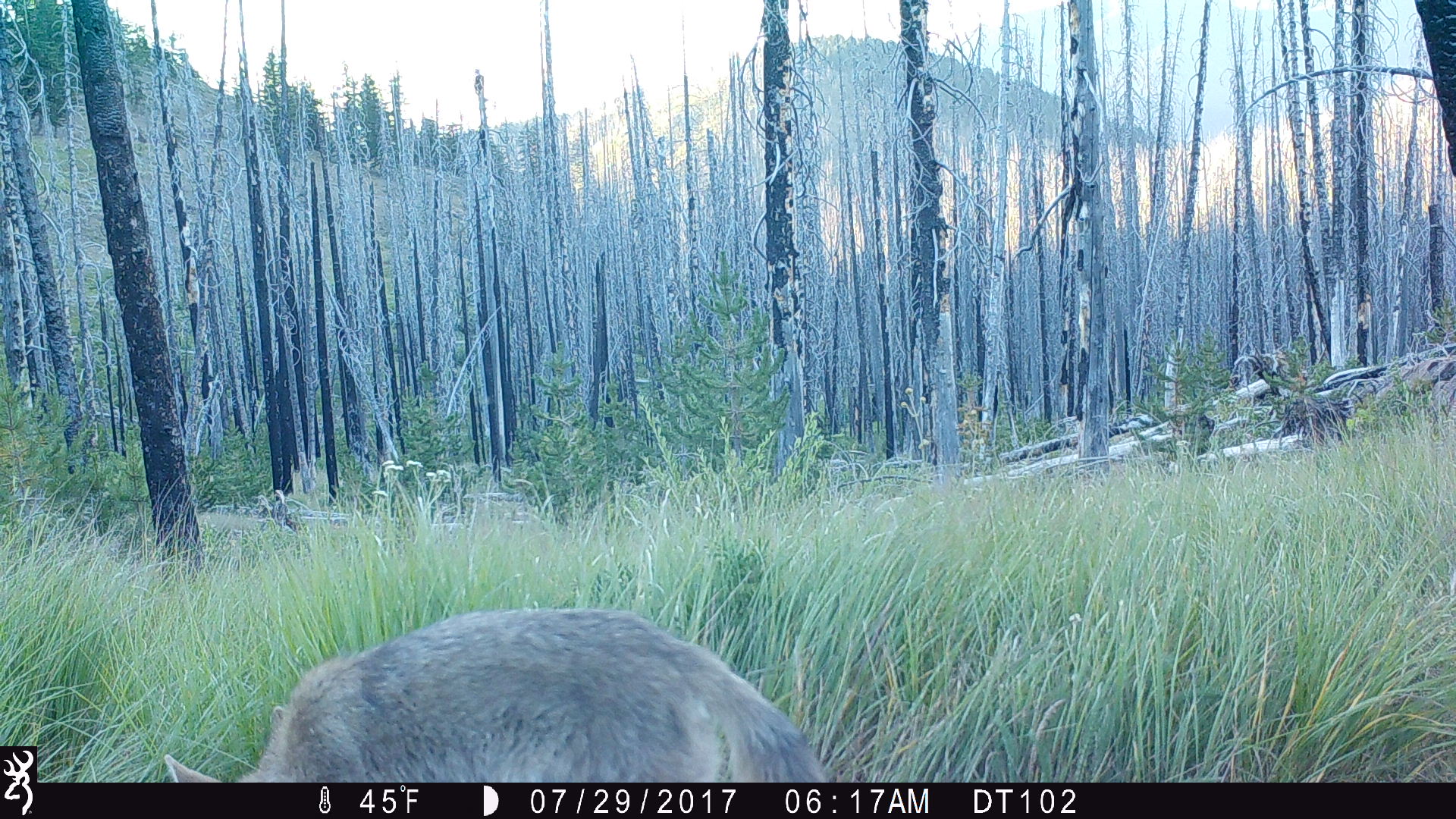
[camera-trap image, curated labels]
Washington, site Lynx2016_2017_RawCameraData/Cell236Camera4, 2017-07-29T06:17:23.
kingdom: Animalia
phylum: Chordata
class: Mammalia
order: Carnivora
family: Canidae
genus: Canis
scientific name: Canis latrans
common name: coyote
Canis latrans (coyote). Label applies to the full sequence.